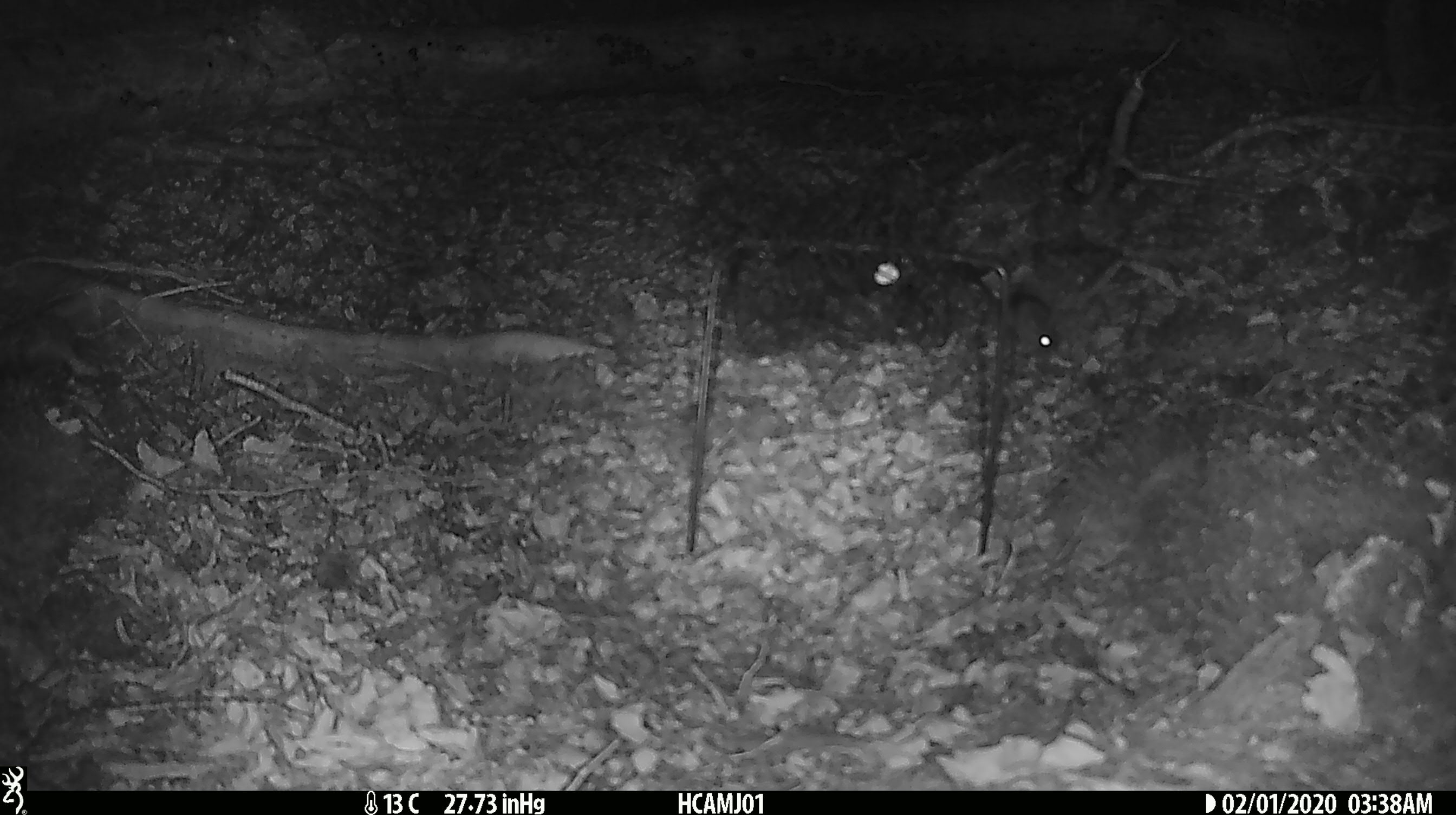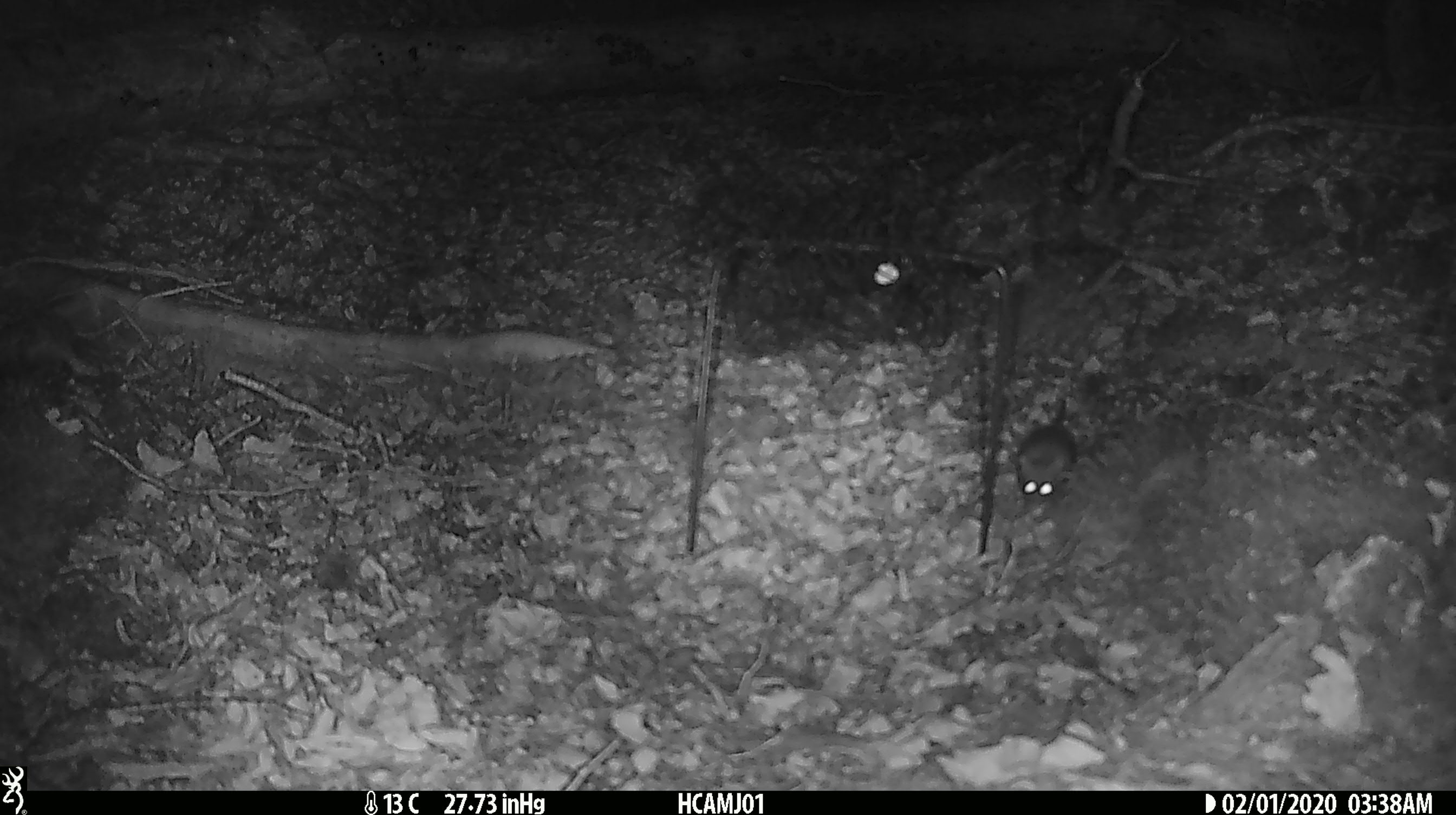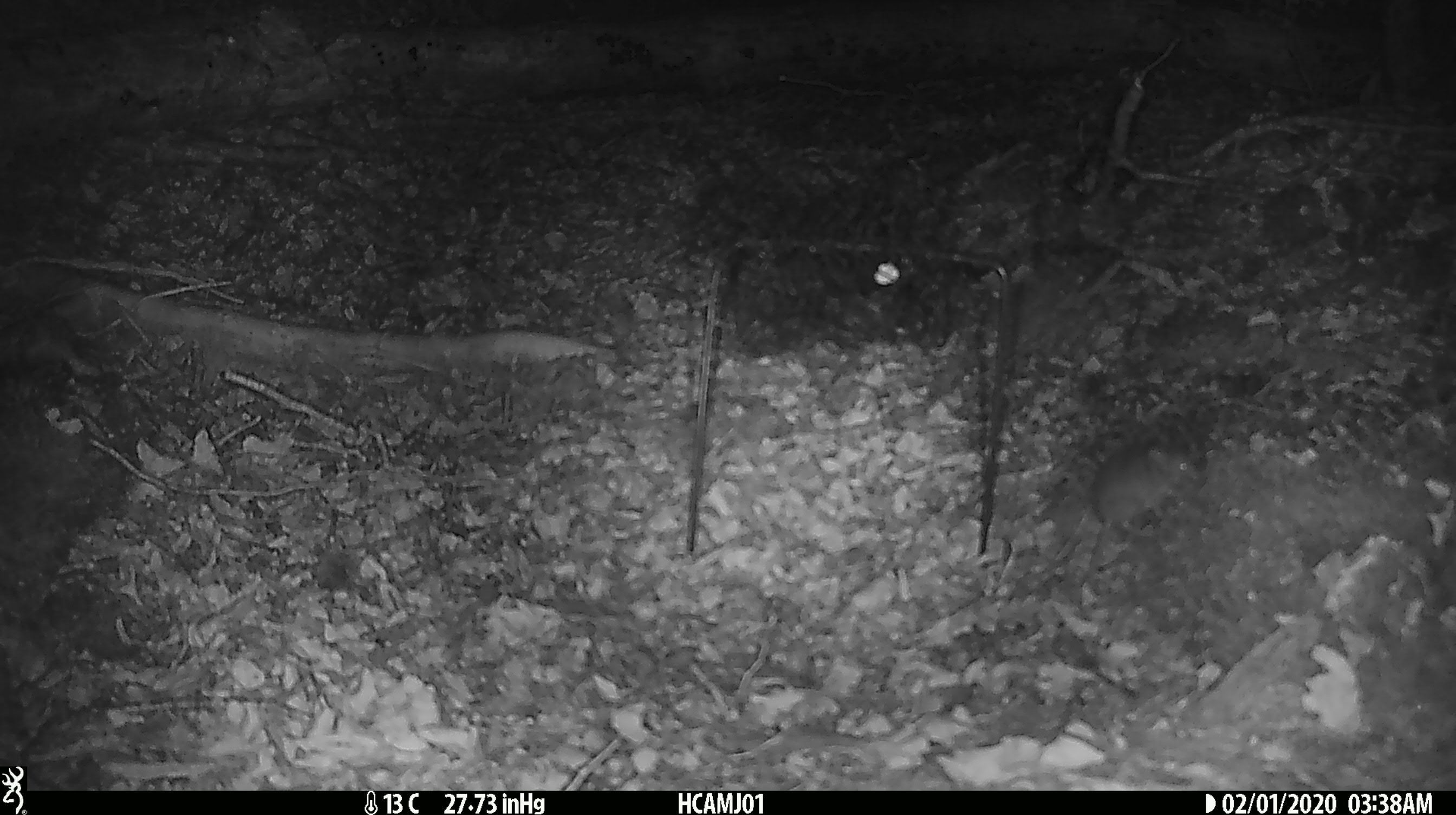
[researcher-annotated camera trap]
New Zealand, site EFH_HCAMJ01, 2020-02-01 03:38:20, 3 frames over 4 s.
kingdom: Animalia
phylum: Chordata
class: Mammalia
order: Rodentia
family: Muridae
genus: Mus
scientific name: Mus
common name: mouse